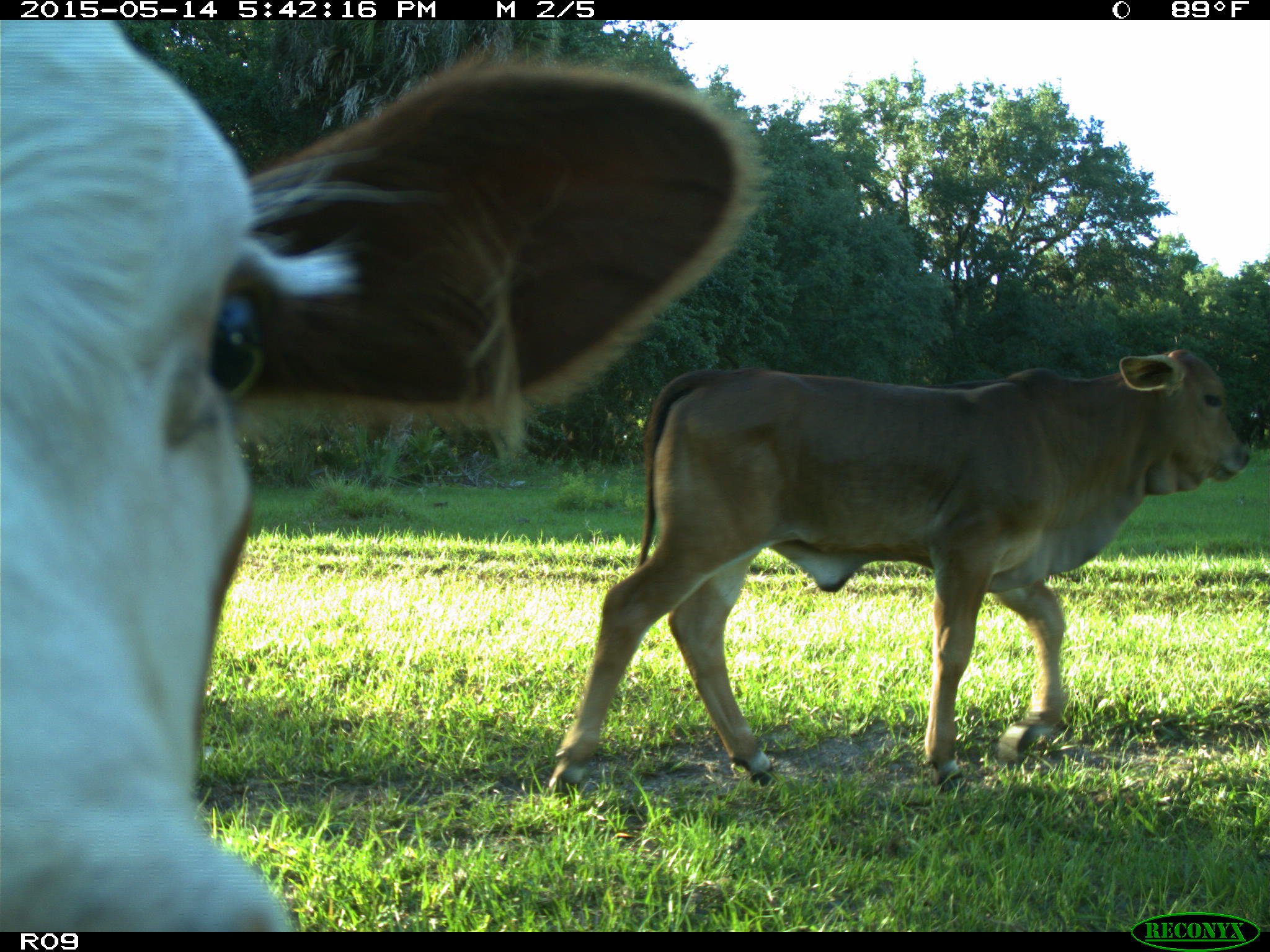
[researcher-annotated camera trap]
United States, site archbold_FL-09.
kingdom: Animalia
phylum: Chordata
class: Mammalia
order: Artiodactyla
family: Bovidae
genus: Bos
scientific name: Bos taurus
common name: domestic cow